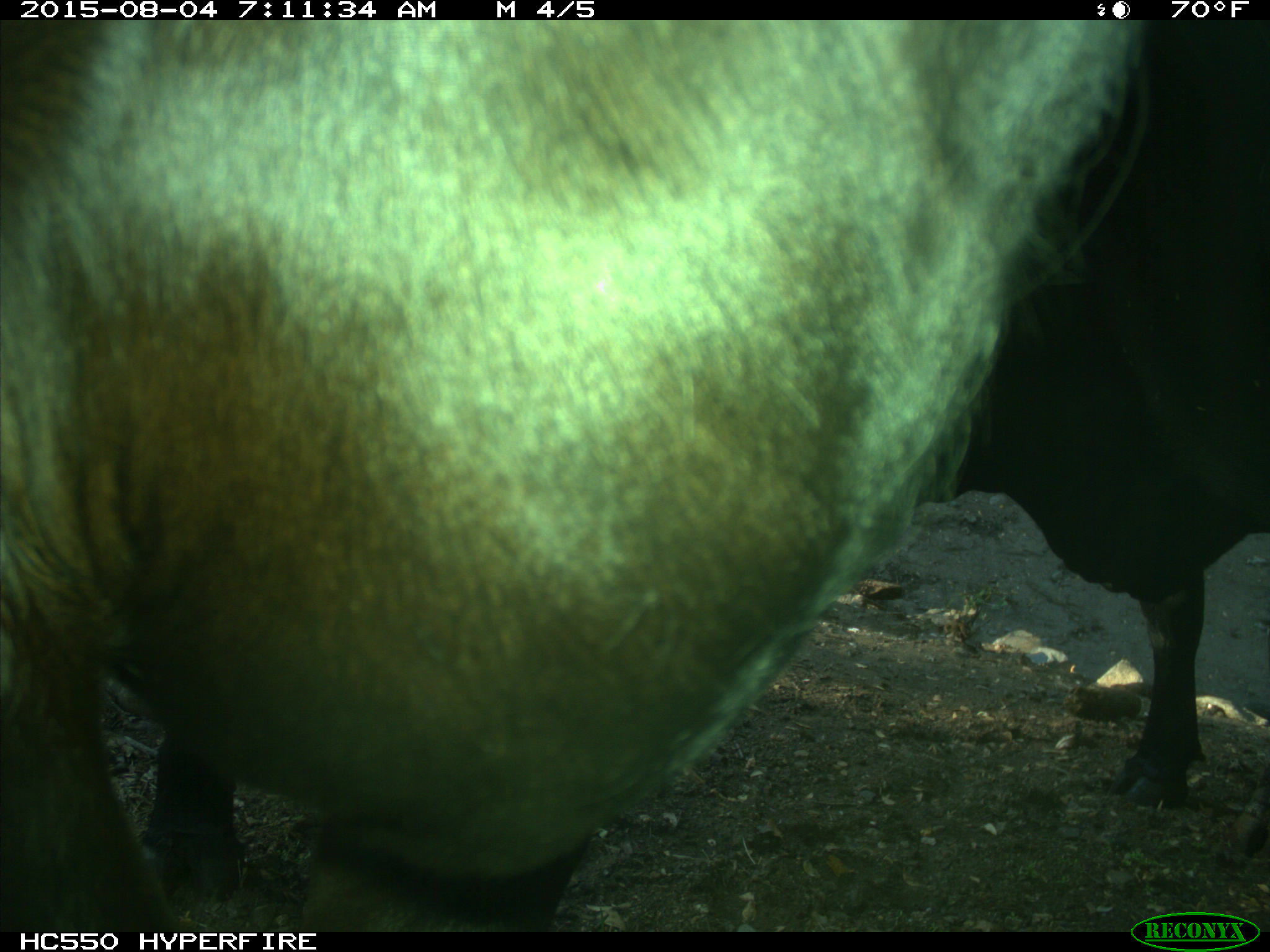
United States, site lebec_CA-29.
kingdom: Animalia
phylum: Chordata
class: Mammalia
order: Artiodactyla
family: Bovidae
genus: Bos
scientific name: Bos taurus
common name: domestic cow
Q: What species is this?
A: Bos taurus (domestic cow).